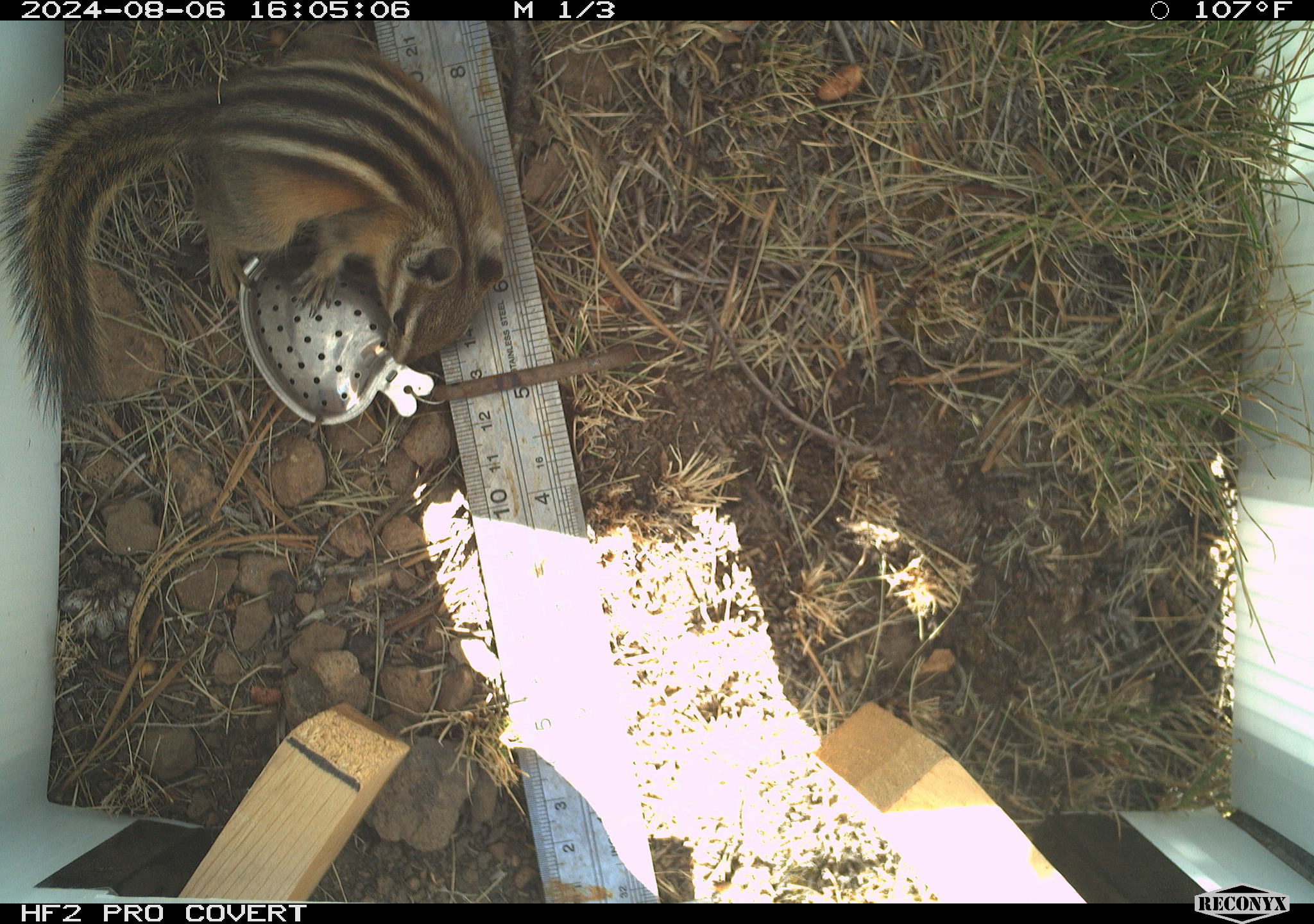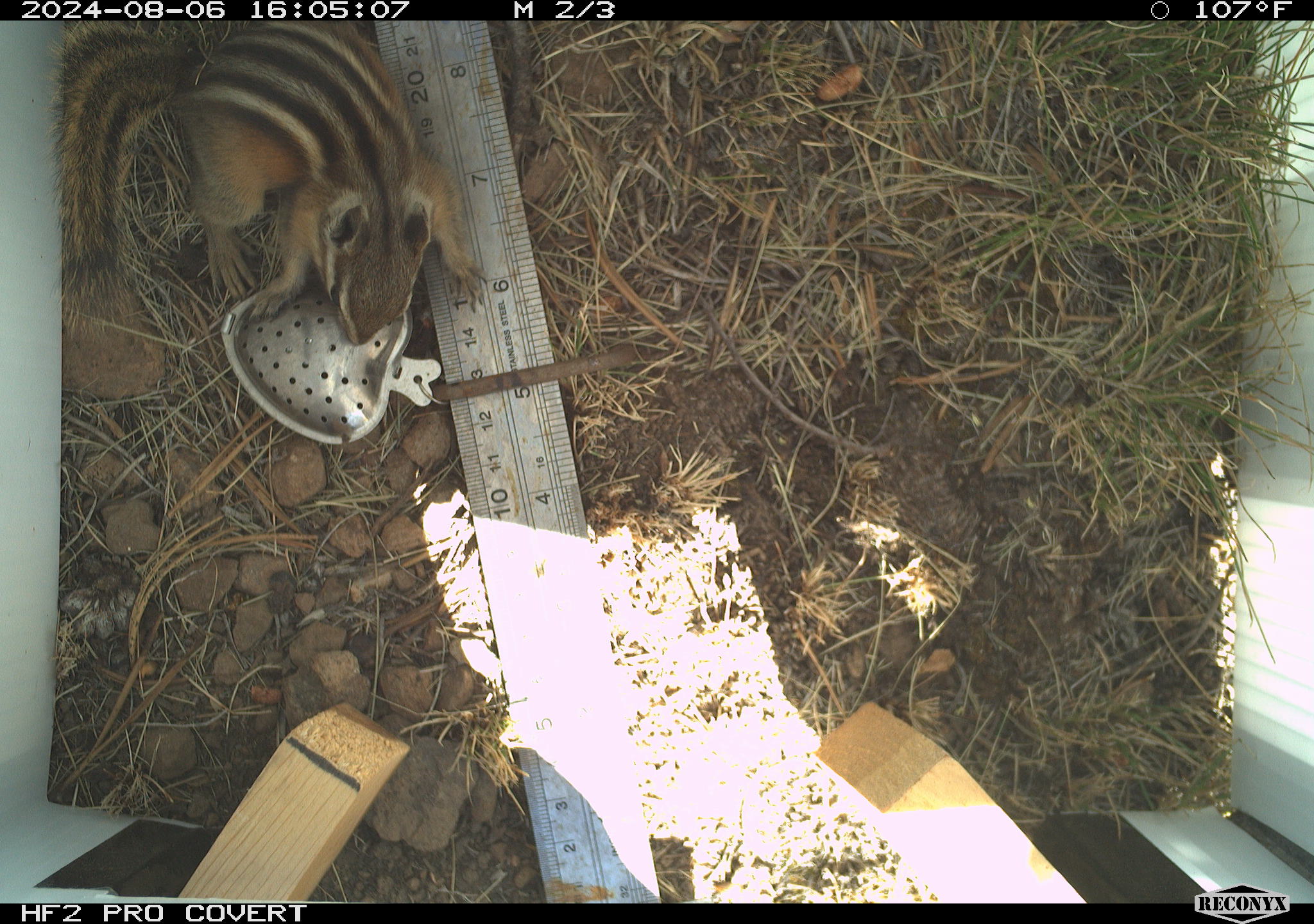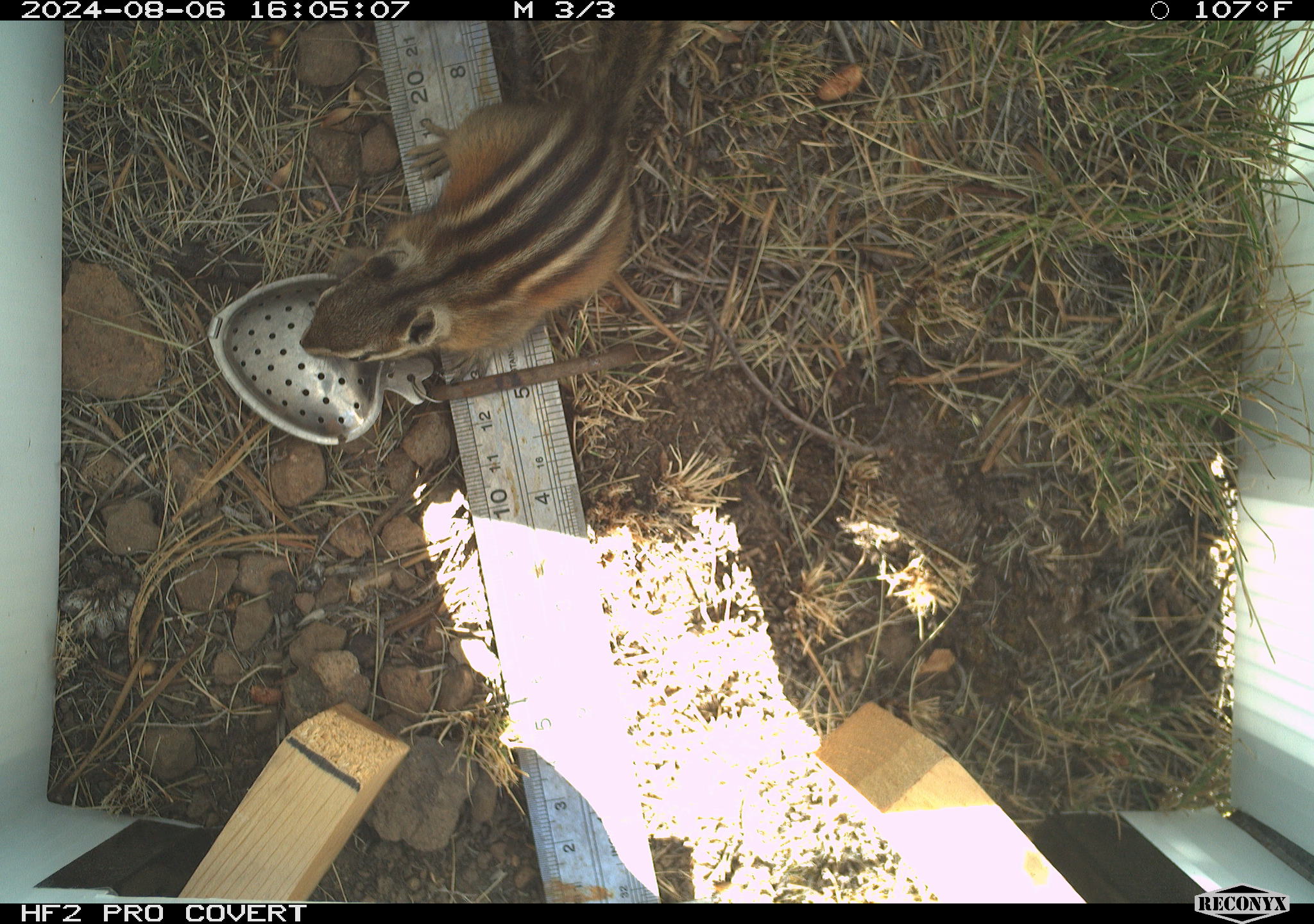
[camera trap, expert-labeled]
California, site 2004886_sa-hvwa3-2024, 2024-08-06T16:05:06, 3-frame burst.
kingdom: Animalia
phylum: Chordata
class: Mammalia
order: Rodentia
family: Sciuridae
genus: Neotamias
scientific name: Neotamias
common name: western chipmunks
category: neotamias species